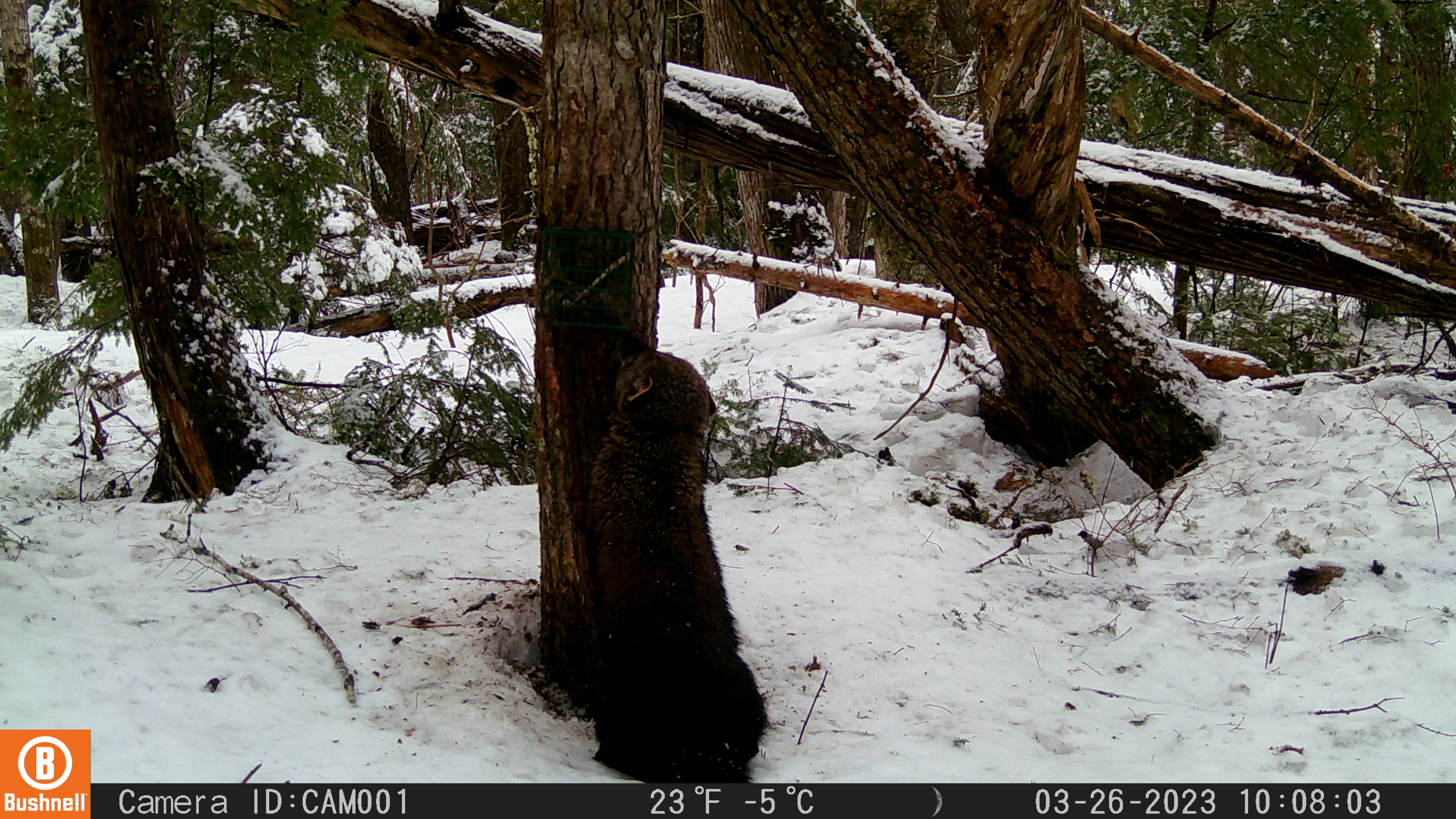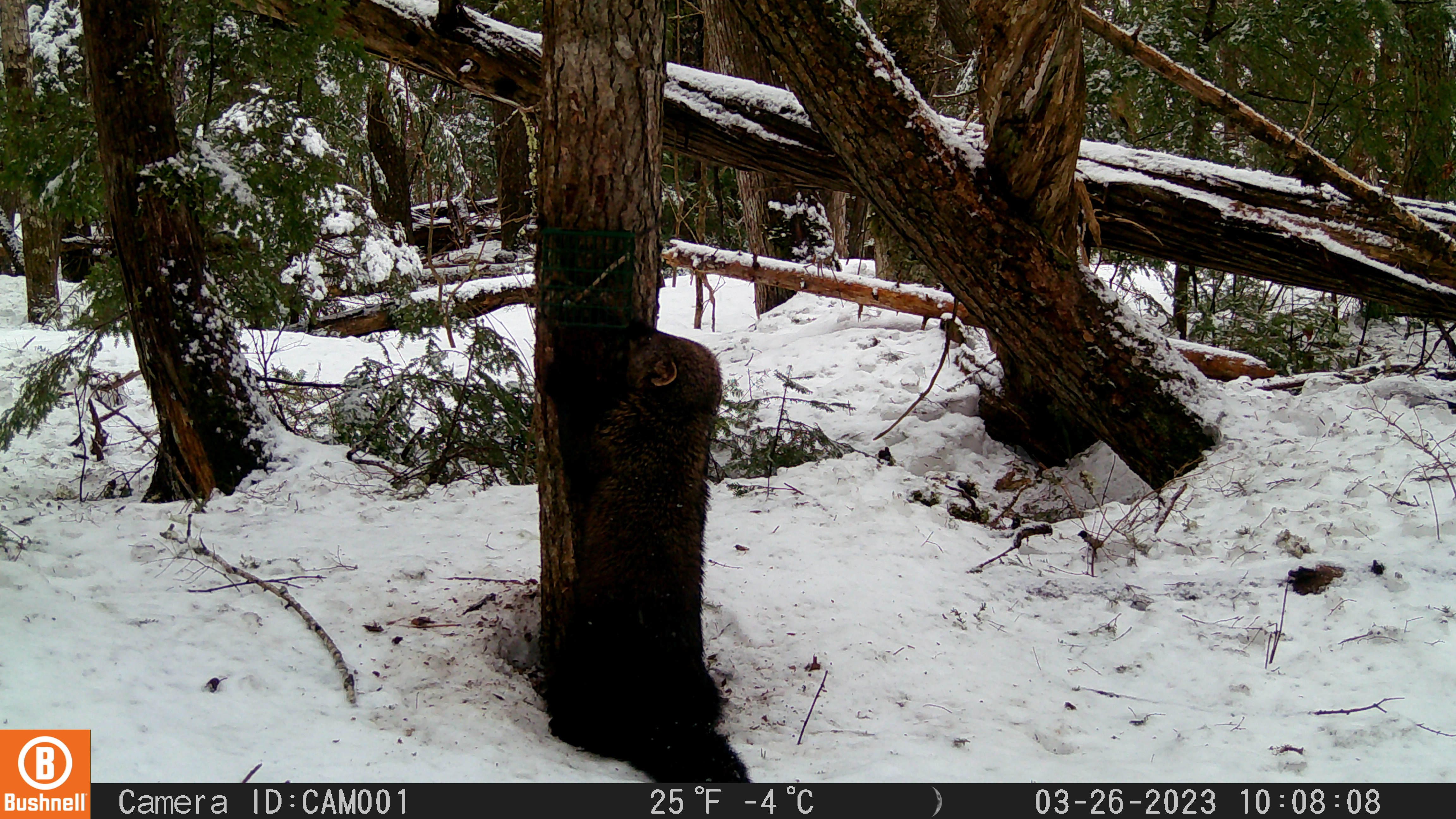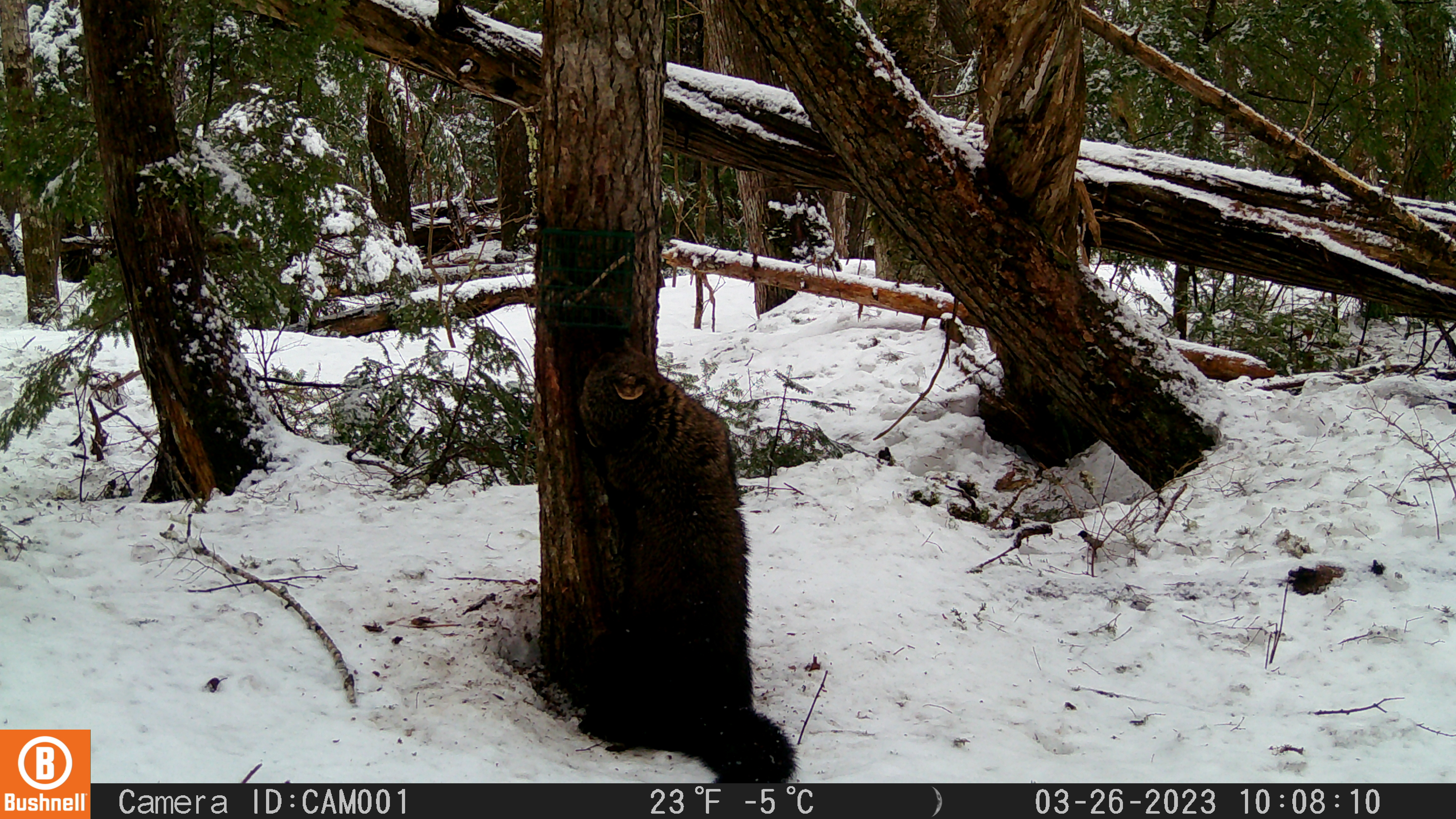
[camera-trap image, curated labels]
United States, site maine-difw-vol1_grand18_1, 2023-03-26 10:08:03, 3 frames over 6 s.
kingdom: Animalia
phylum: Chordata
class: Mammalia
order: Carnivora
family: Mustelidae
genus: Pekania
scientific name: Pekania pennanti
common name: fisher